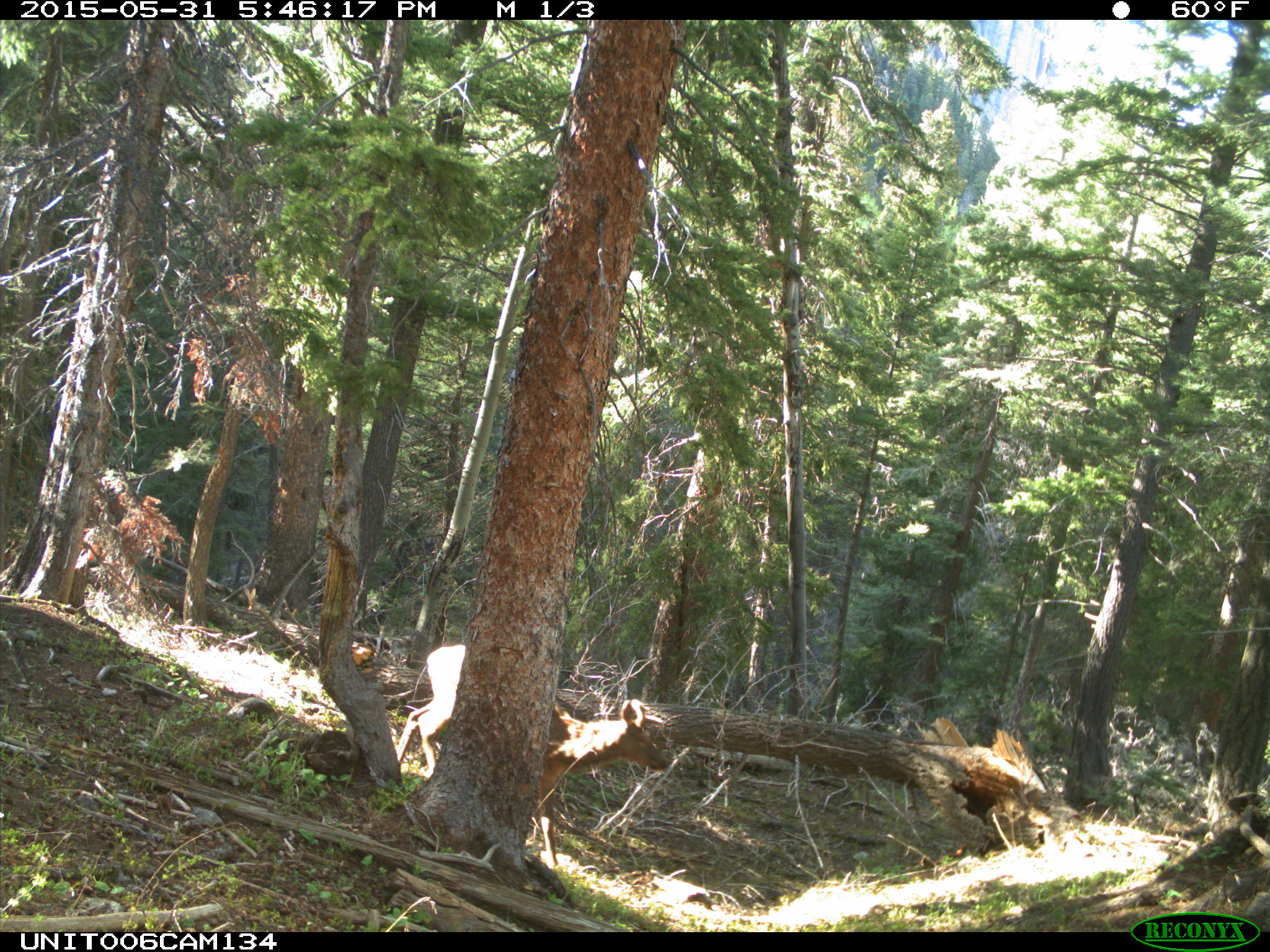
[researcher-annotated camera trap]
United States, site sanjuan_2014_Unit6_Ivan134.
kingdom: Animalia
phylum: Chordata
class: Mammalia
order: Artiodactyla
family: Cervidae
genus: Cervus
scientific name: Cervus elaphus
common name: red deer